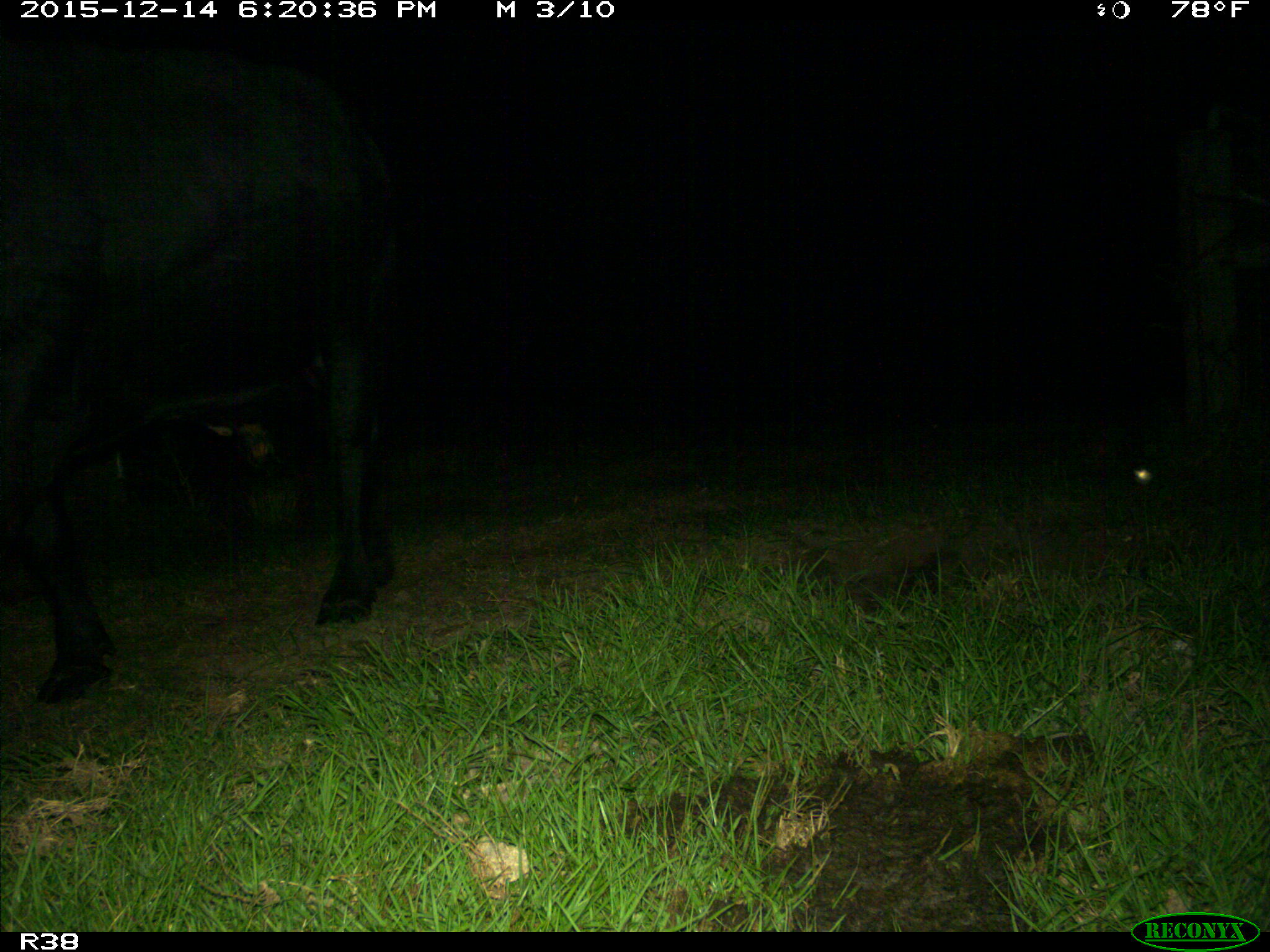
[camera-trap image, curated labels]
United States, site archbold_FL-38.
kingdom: Animalia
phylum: Chordata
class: Mammalia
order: Artiodactyla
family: Bovidae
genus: Bos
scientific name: Bos taurus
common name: domestic cow